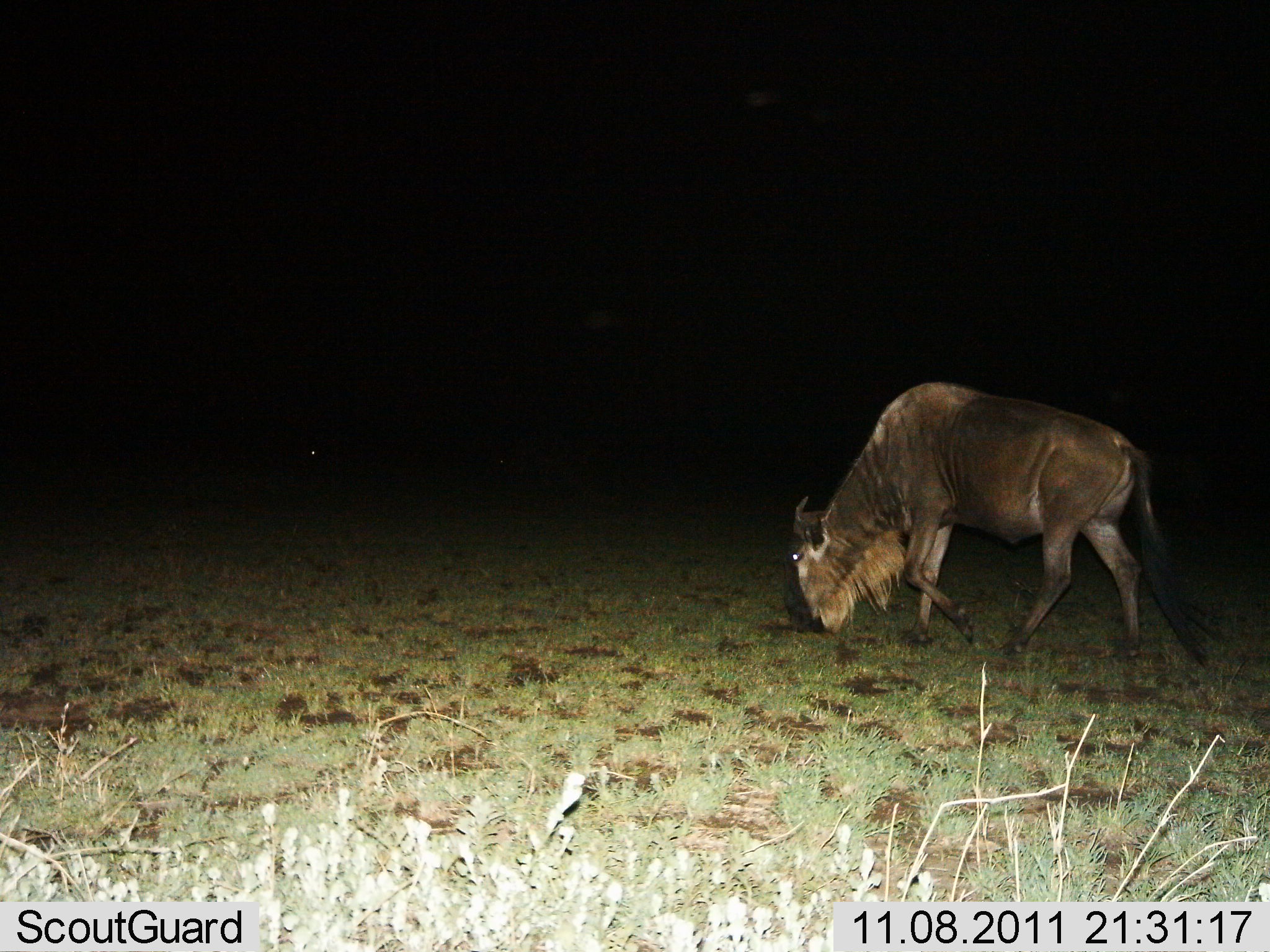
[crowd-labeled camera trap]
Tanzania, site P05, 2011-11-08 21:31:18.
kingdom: Animalia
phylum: Chordata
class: Mammalia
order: Artiodactyla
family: Bovidae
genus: Connochaetes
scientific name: Connochaetes taurinus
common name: blue wildebeest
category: wildebeest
Wildebeest (blue wildebeest) (Connochaetes taurinus), count 1. Behavior (volunteer vote fractions): standing 10%, resting 0%, moving 60%, interacting 0%. Young present (vote fraction): 0%. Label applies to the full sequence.